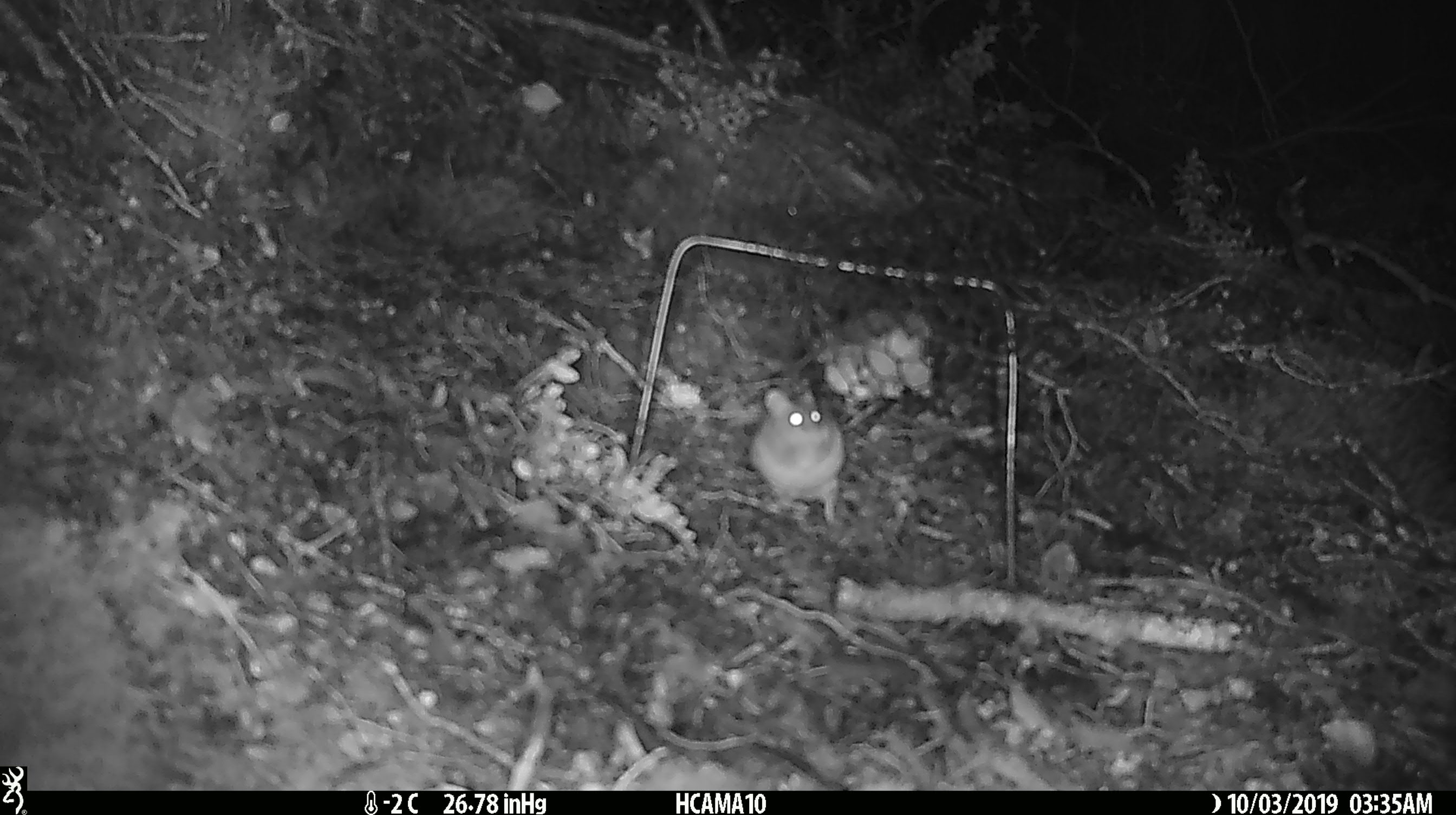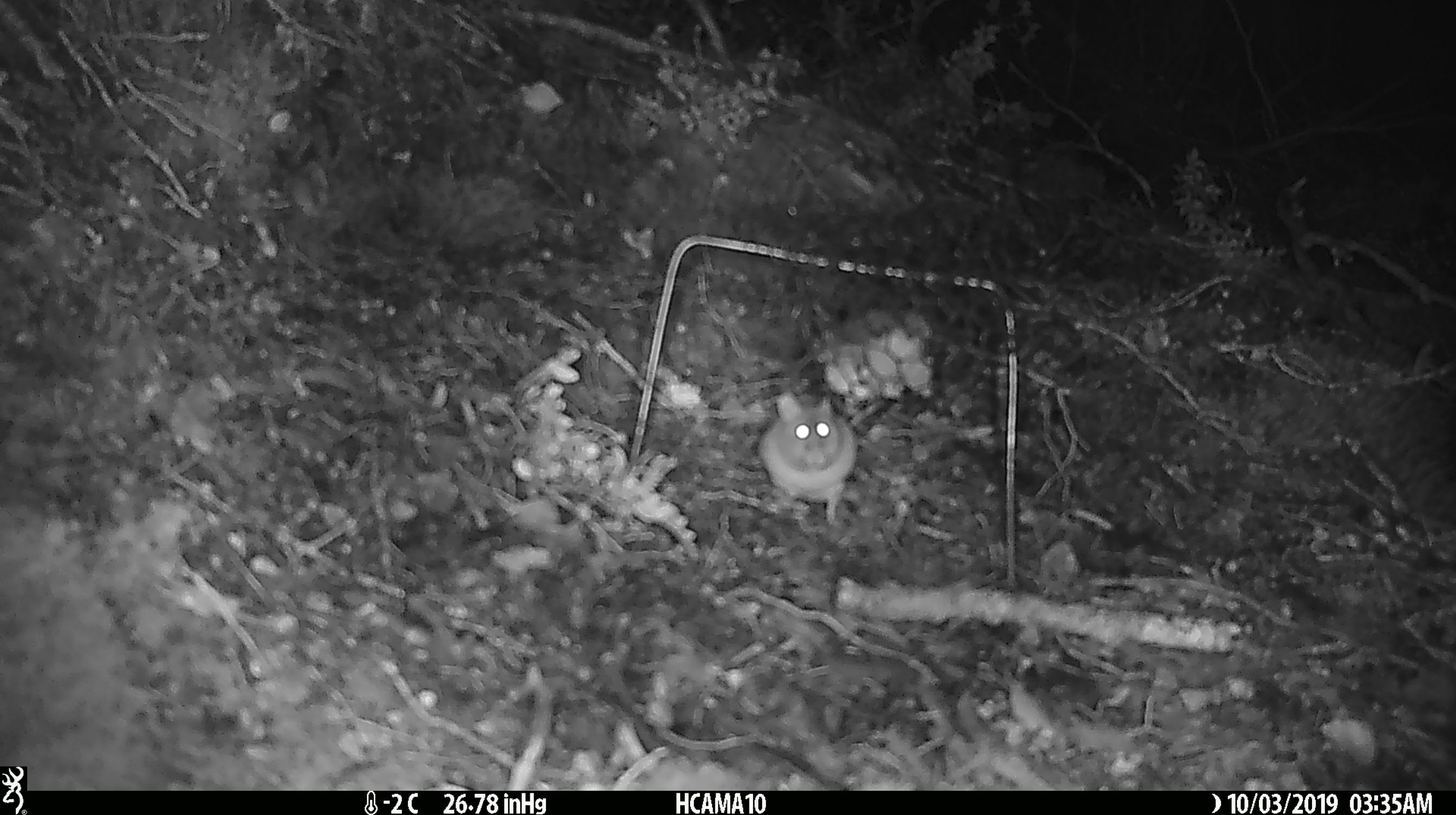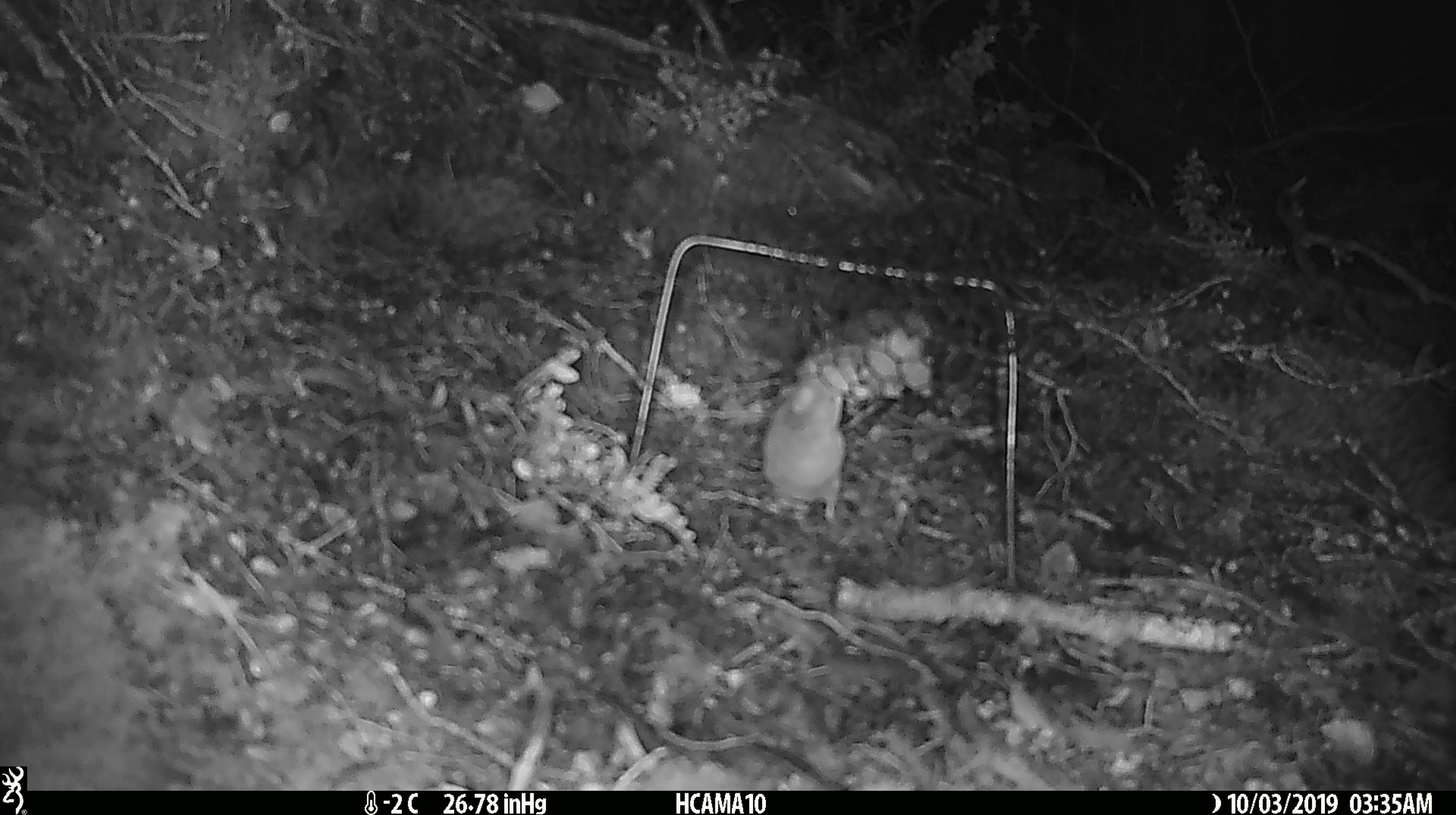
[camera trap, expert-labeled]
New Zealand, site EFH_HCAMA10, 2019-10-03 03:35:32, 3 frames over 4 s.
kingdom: Animalia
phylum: Chordata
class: Mammalia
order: Rodentia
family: Muridae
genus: Mus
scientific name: Mus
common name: mouse